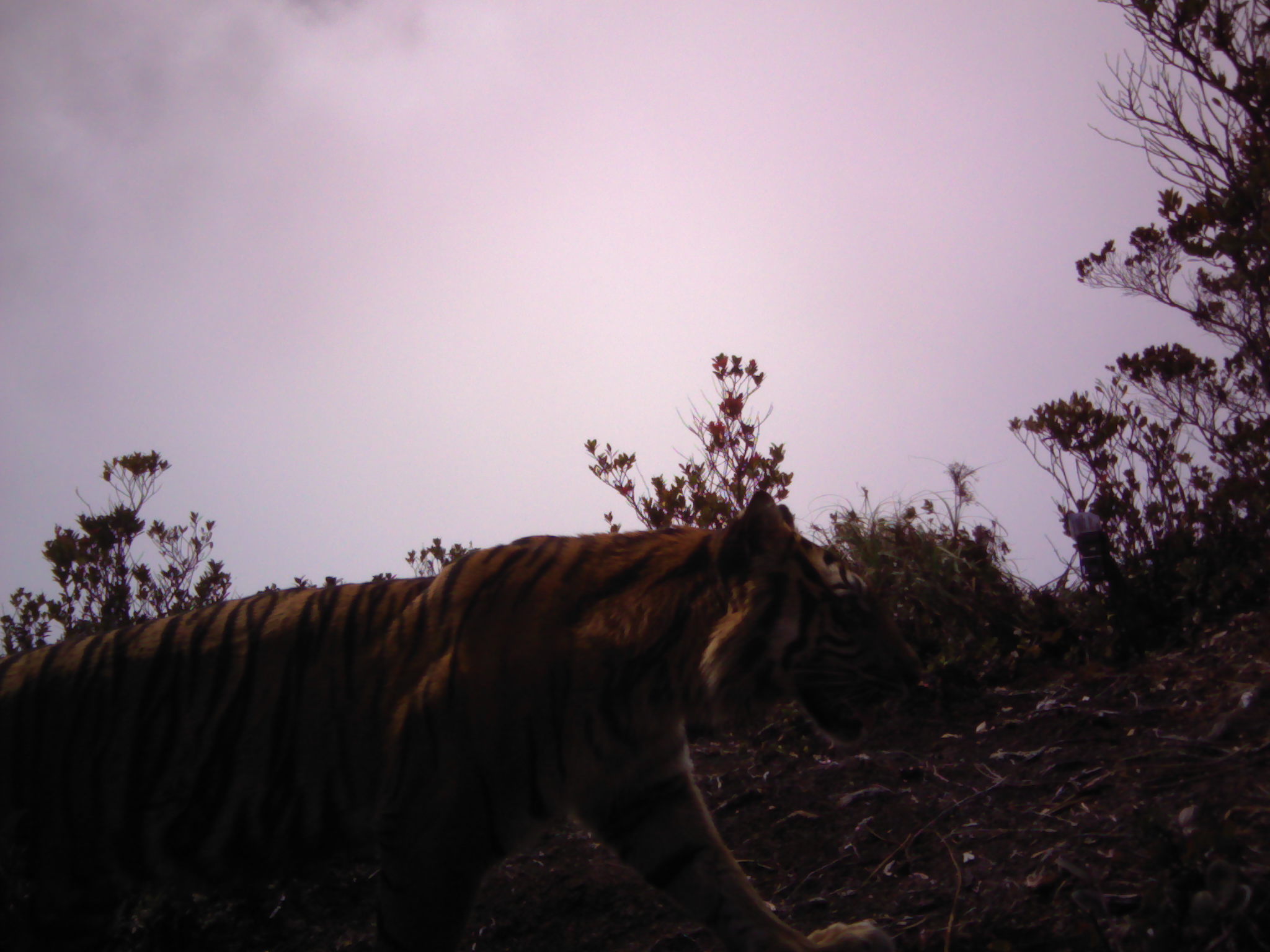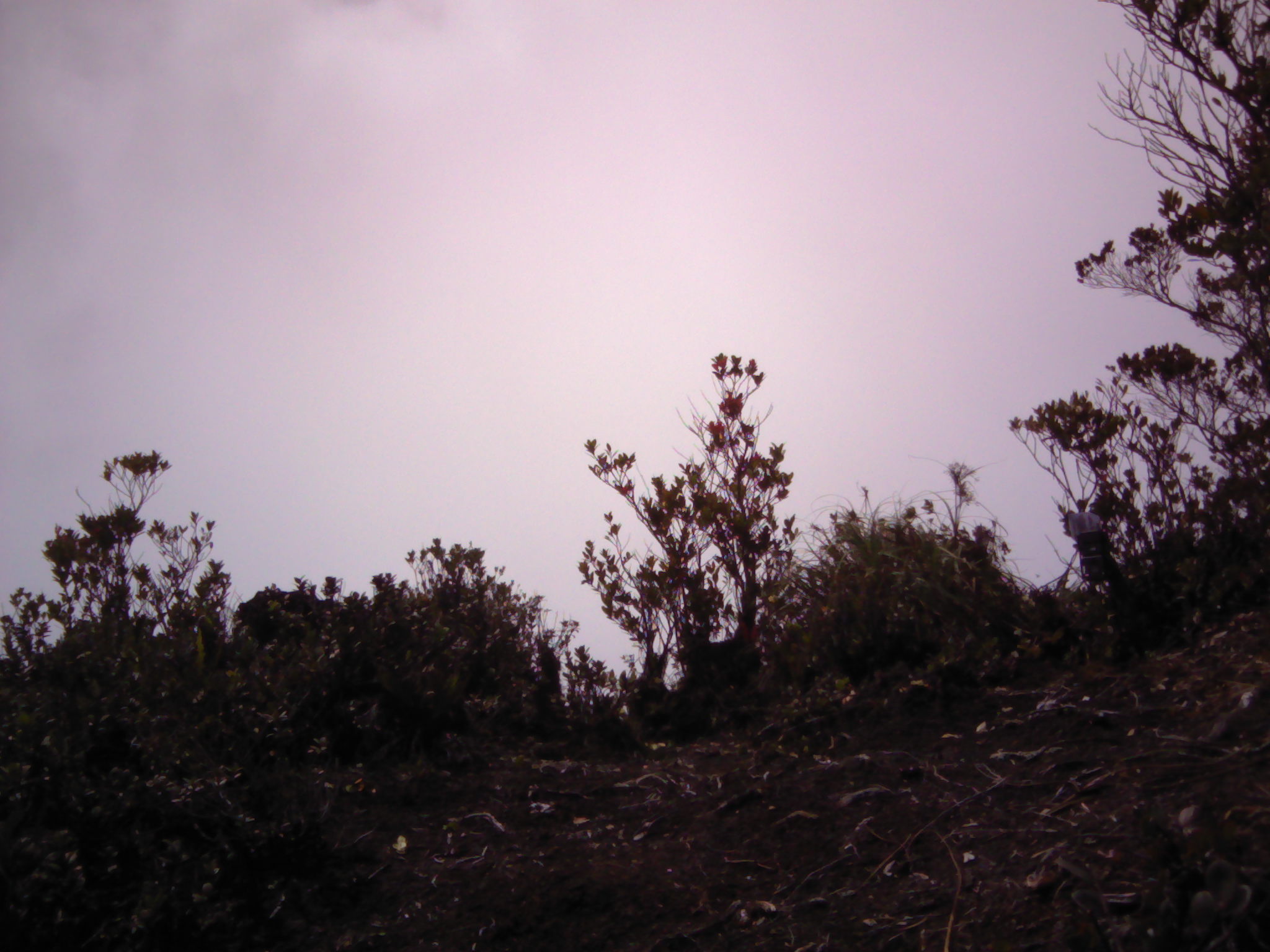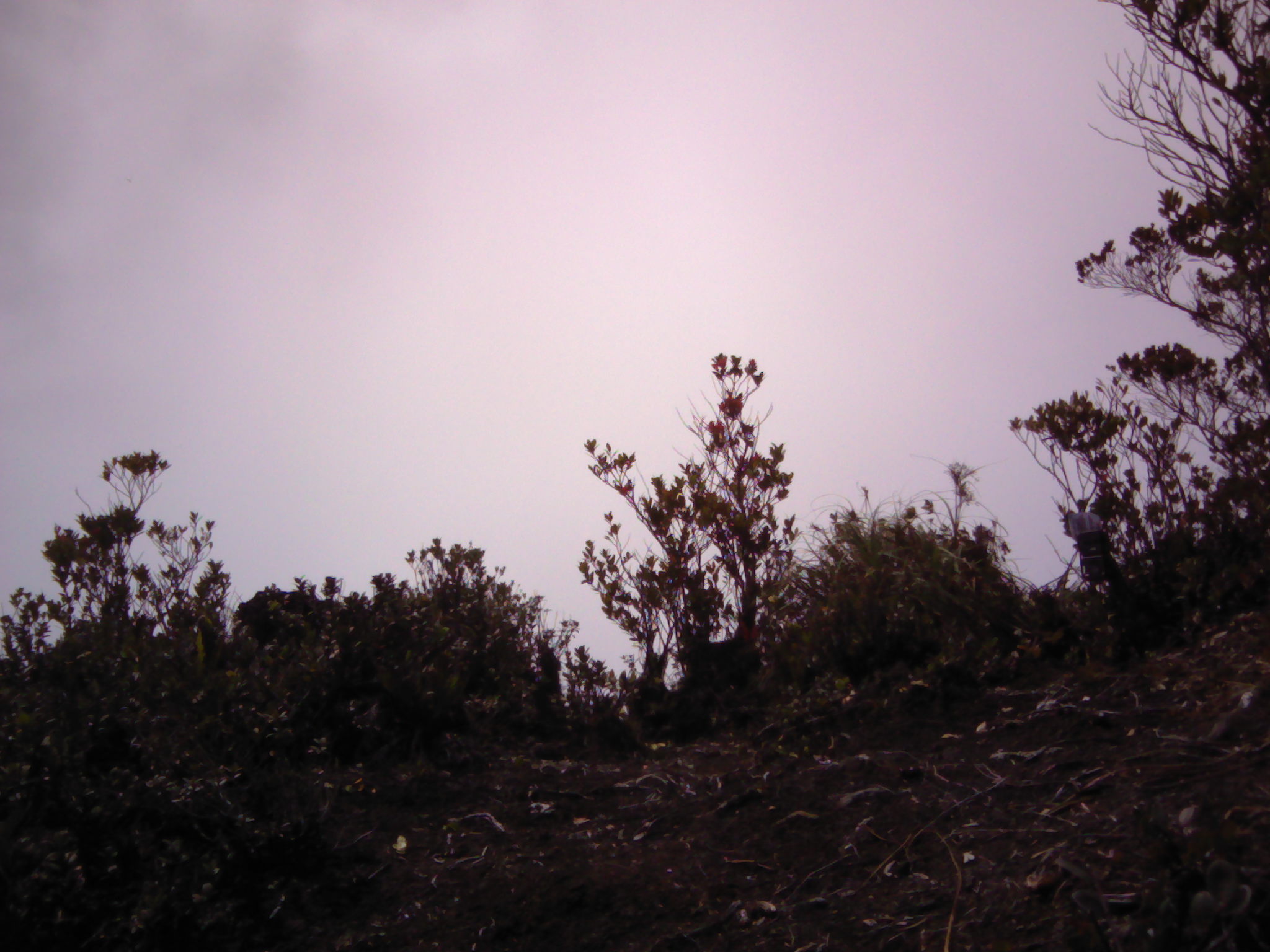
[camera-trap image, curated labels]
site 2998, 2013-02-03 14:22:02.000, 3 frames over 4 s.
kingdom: Animalia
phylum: Chordata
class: Mammalia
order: Carnivora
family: Felidae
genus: Panthera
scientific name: Panthera tigris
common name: tiger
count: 1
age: adult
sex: female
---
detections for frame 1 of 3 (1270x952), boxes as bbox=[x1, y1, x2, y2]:
panthera tigris: bbox=[0, 487, 926, 952]